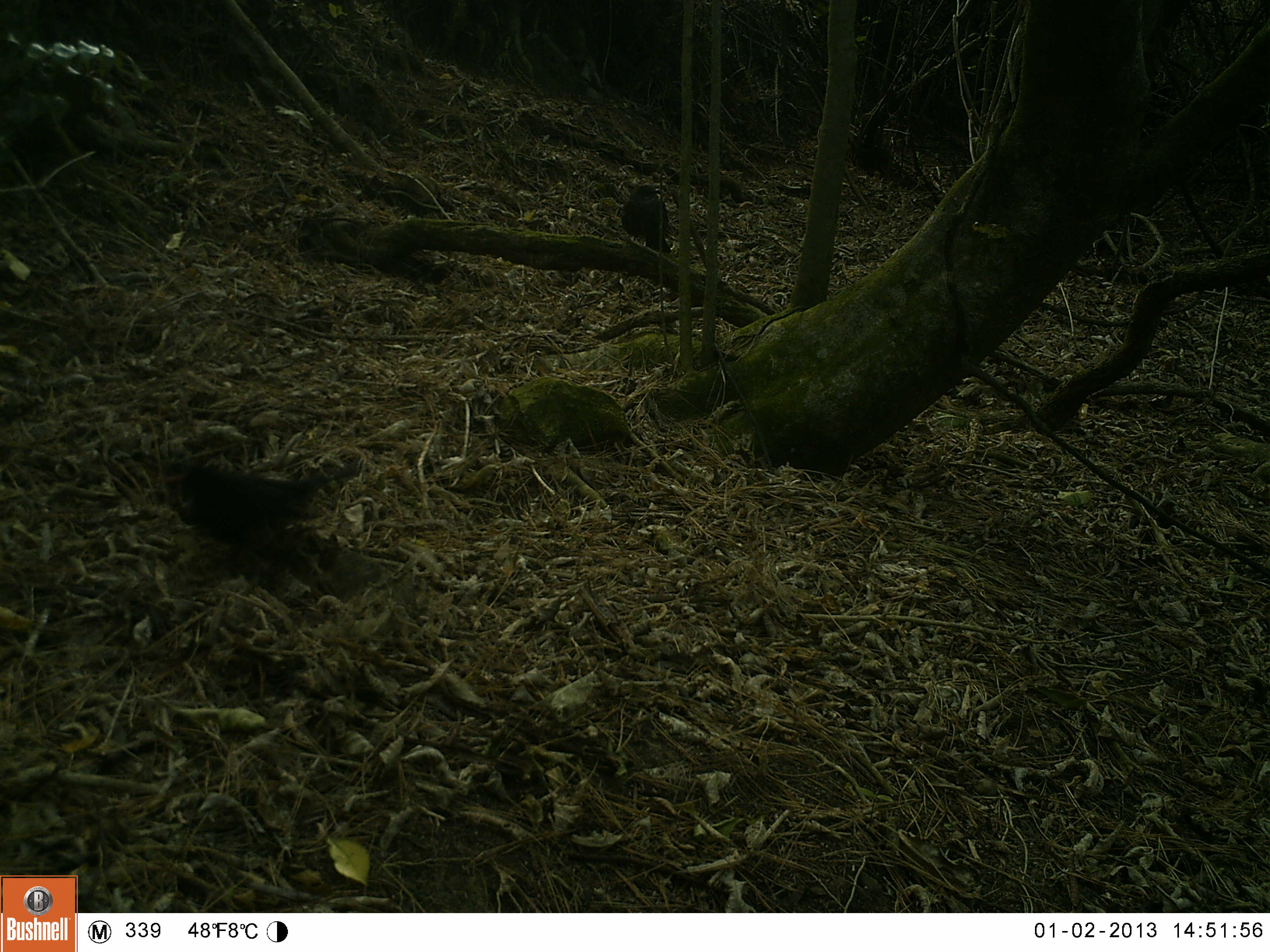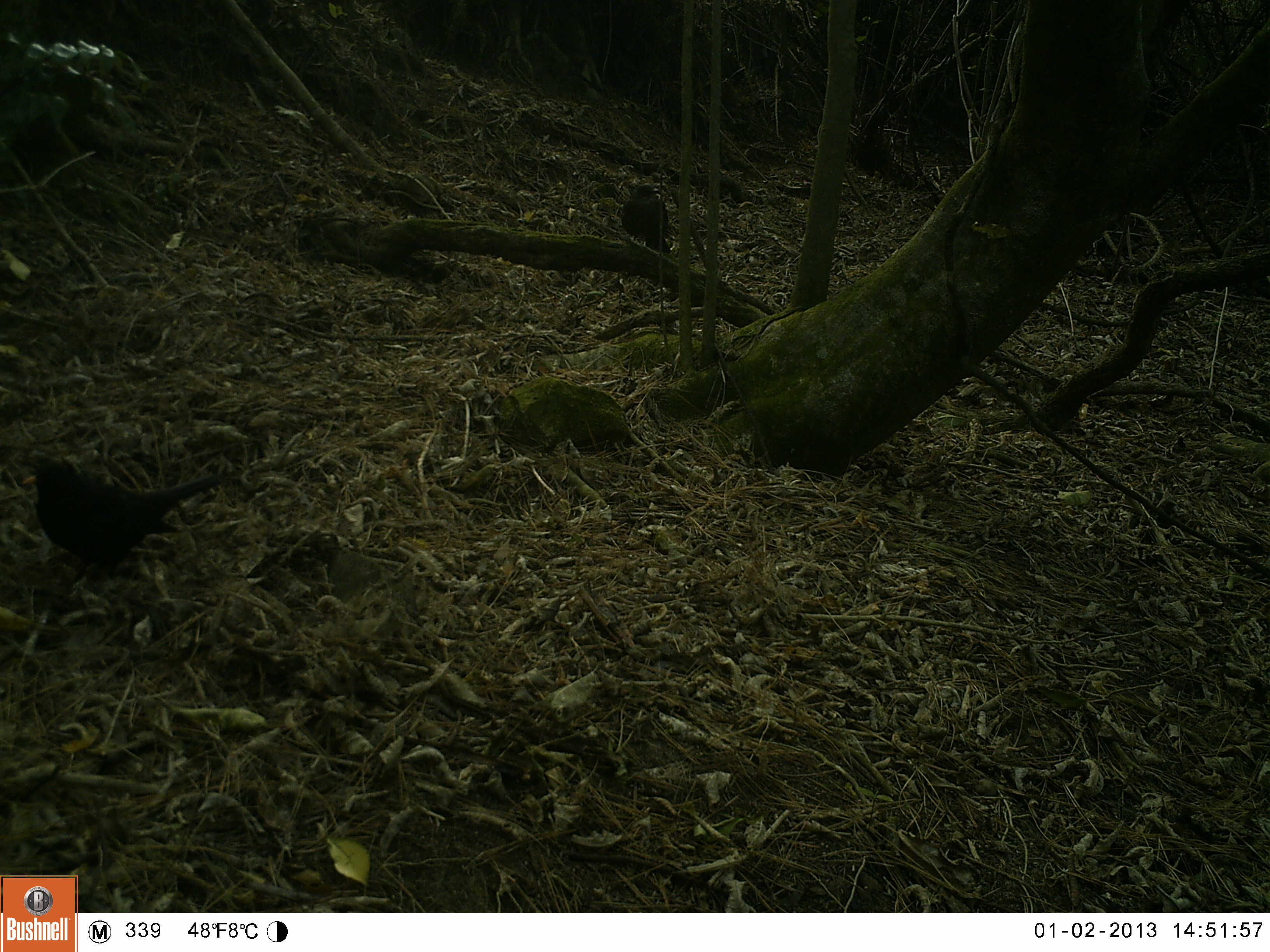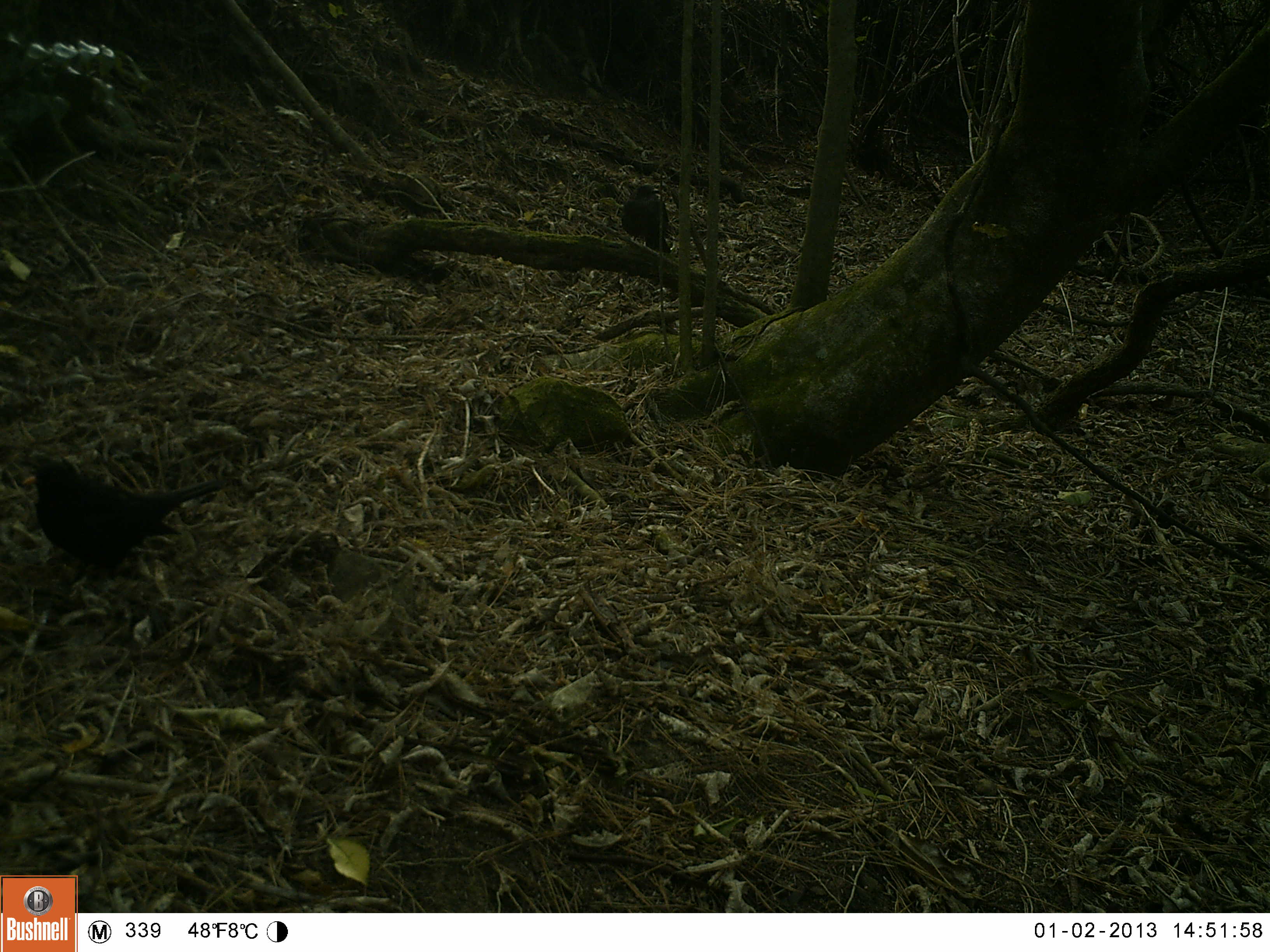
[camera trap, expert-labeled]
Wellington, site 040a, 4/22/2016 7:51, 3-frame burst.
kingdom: Animalia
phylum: Chordata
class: Aves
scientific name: Aves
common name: bird